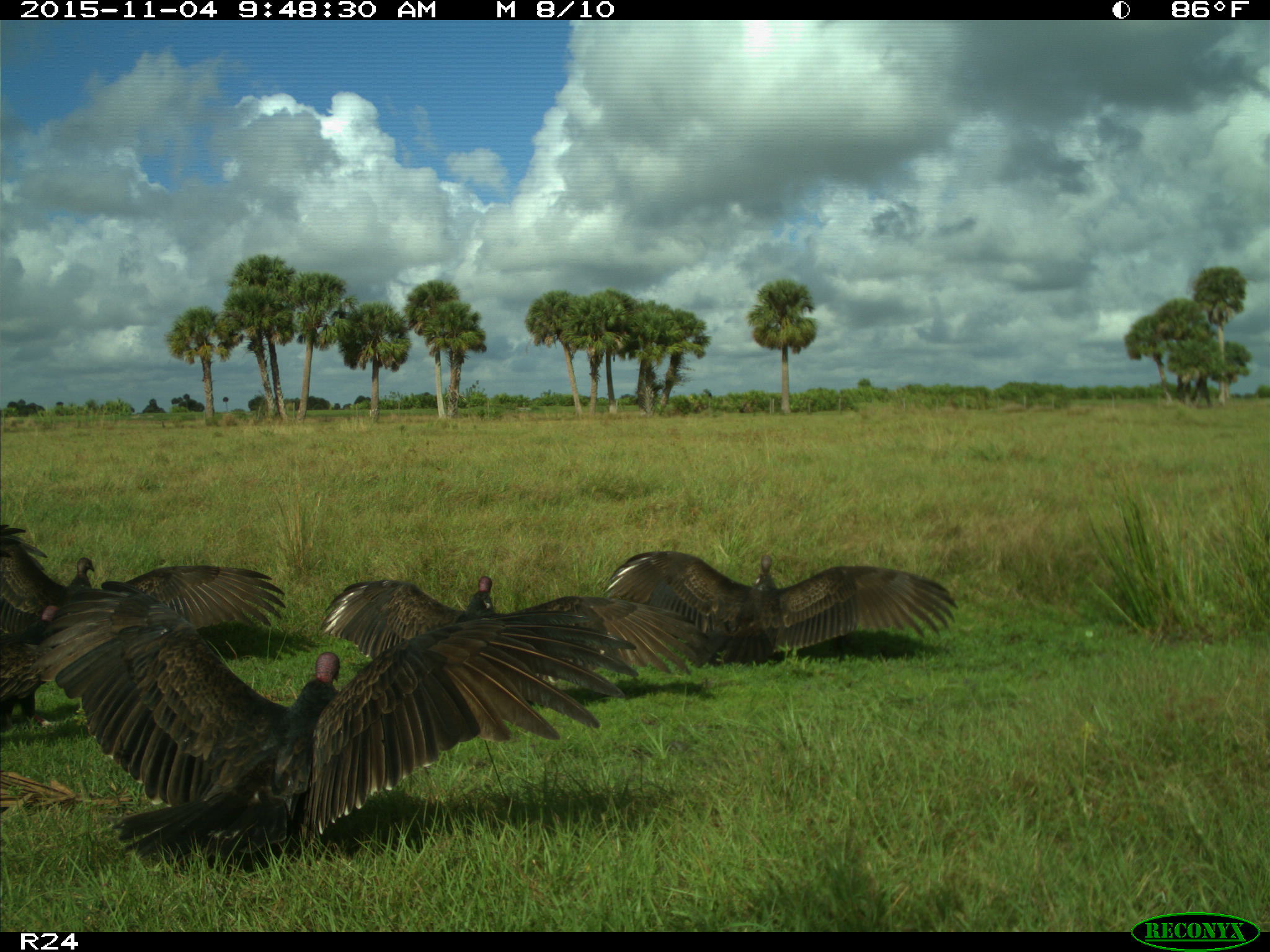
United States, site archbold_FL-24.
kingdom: Animalia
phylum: Chordata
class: Aves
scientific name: Aves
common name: birds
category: unidentified bird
Unidentified bird (birds) (Aves).